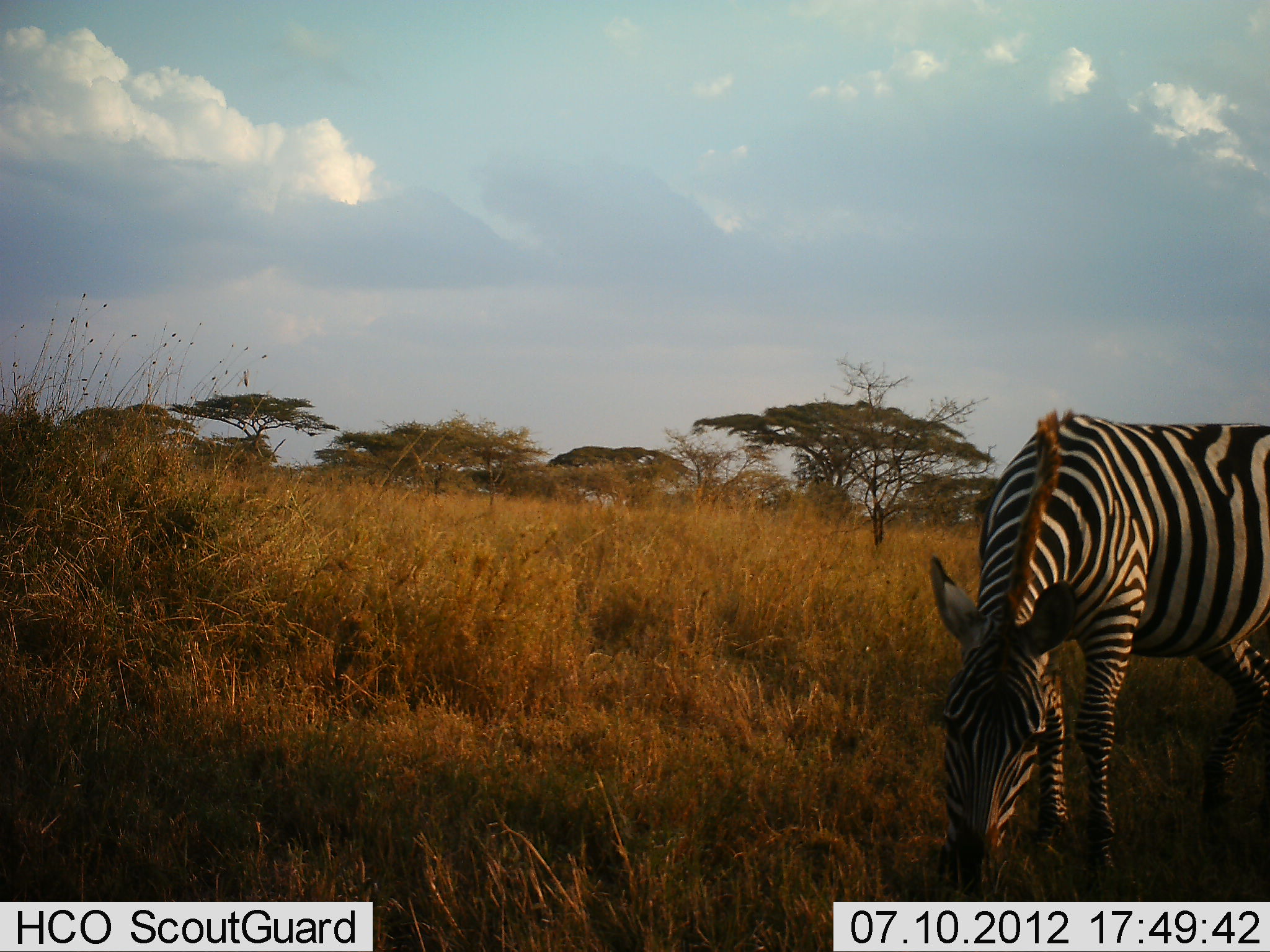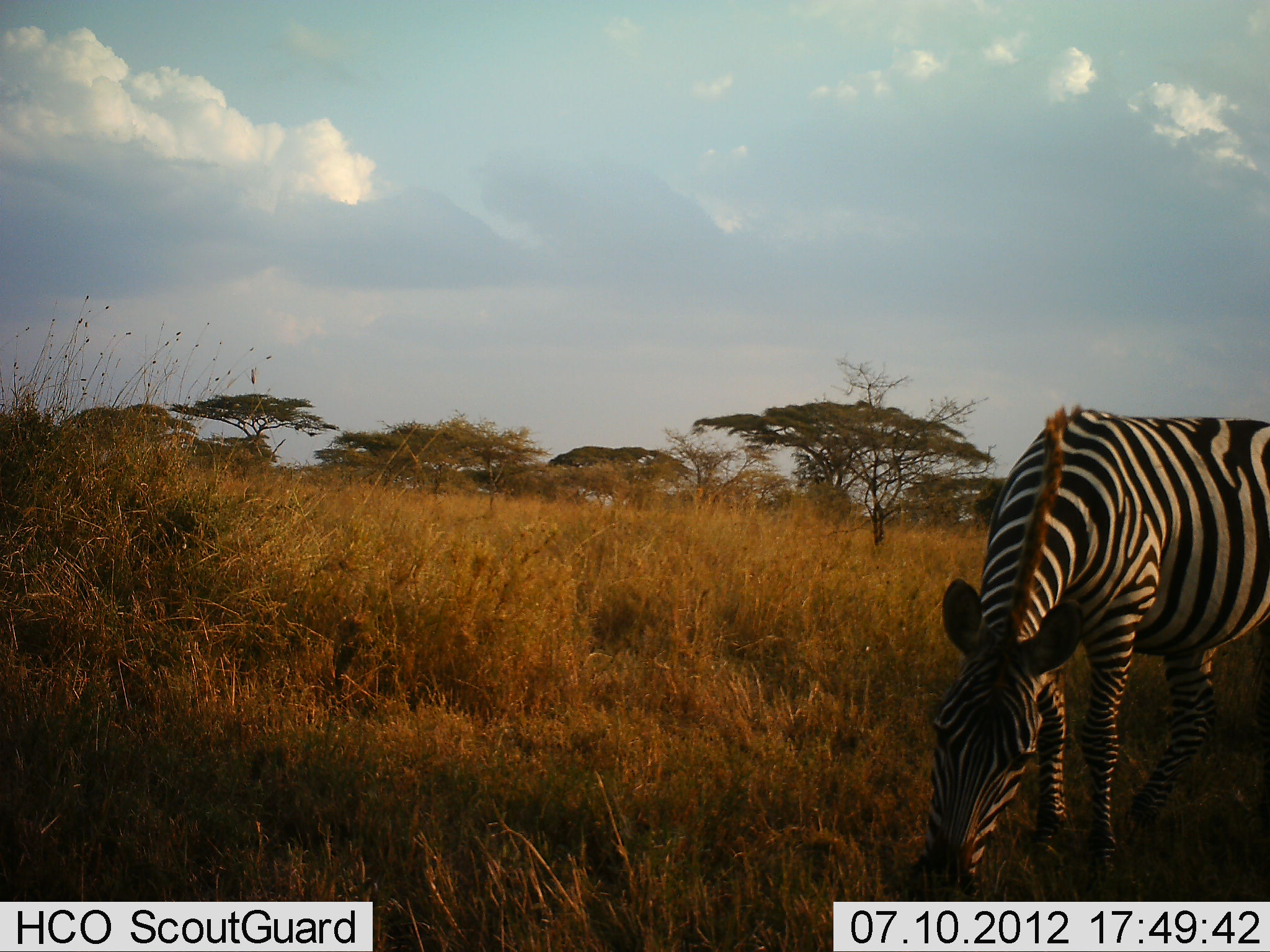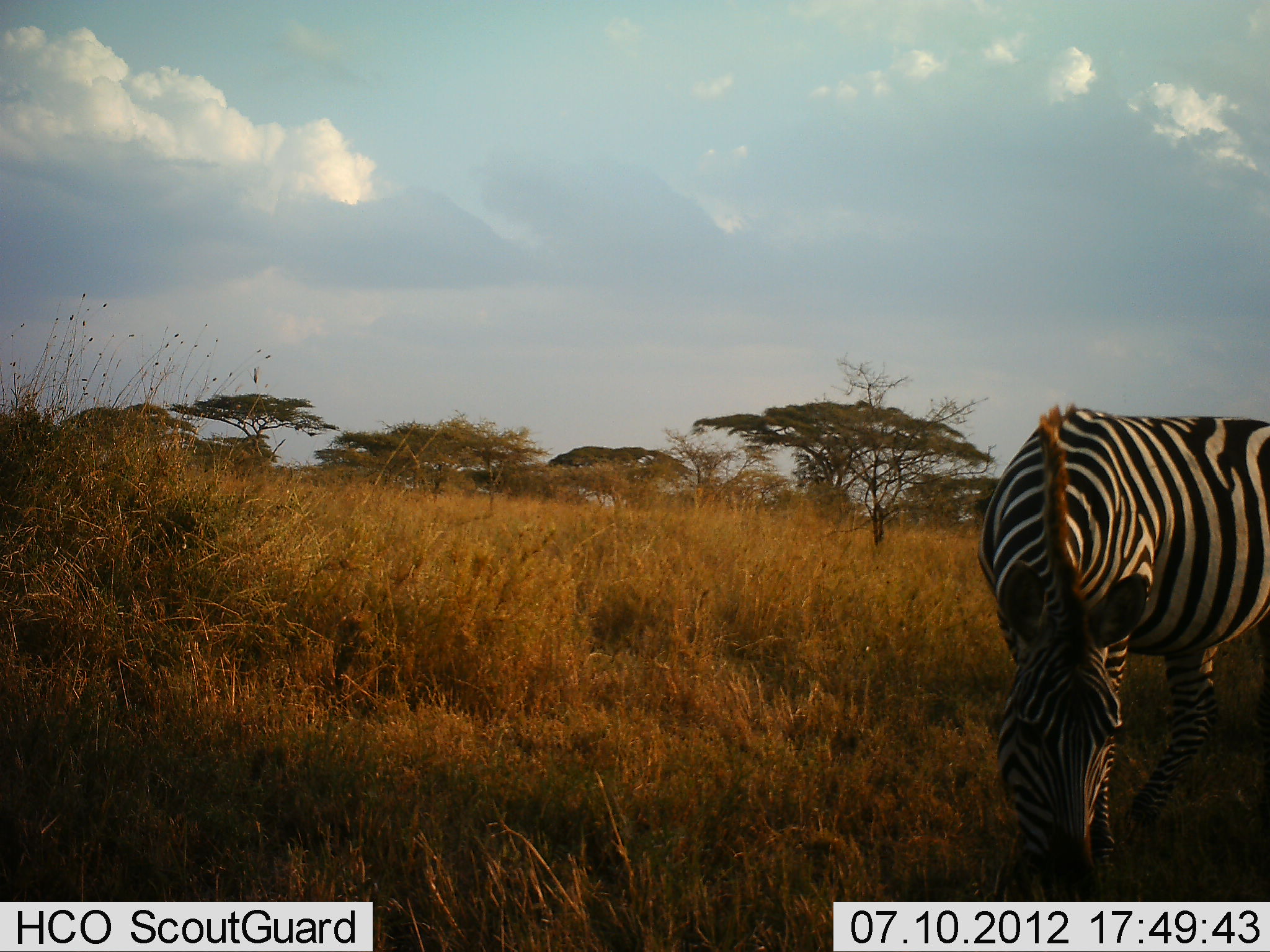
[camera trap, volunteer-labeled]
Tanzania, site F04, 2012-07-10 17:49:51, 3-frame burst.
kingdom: Animalia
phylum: Chordata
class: Mammalia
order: Perissodactyla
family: Equidae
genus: Equus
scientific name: Equus quagga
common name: plains zebra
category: zebra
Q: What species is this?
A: Zebra (plains zebra) (Equus quagga).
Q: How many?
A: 1.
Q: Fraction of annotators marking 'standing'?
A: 10%.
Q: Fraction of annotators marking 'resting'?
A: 0%.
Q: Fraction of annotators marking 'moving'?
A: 0%.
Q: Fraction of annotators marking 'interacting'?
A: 0%.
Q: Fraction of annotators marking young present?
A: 0%.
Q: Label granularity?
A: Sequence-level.